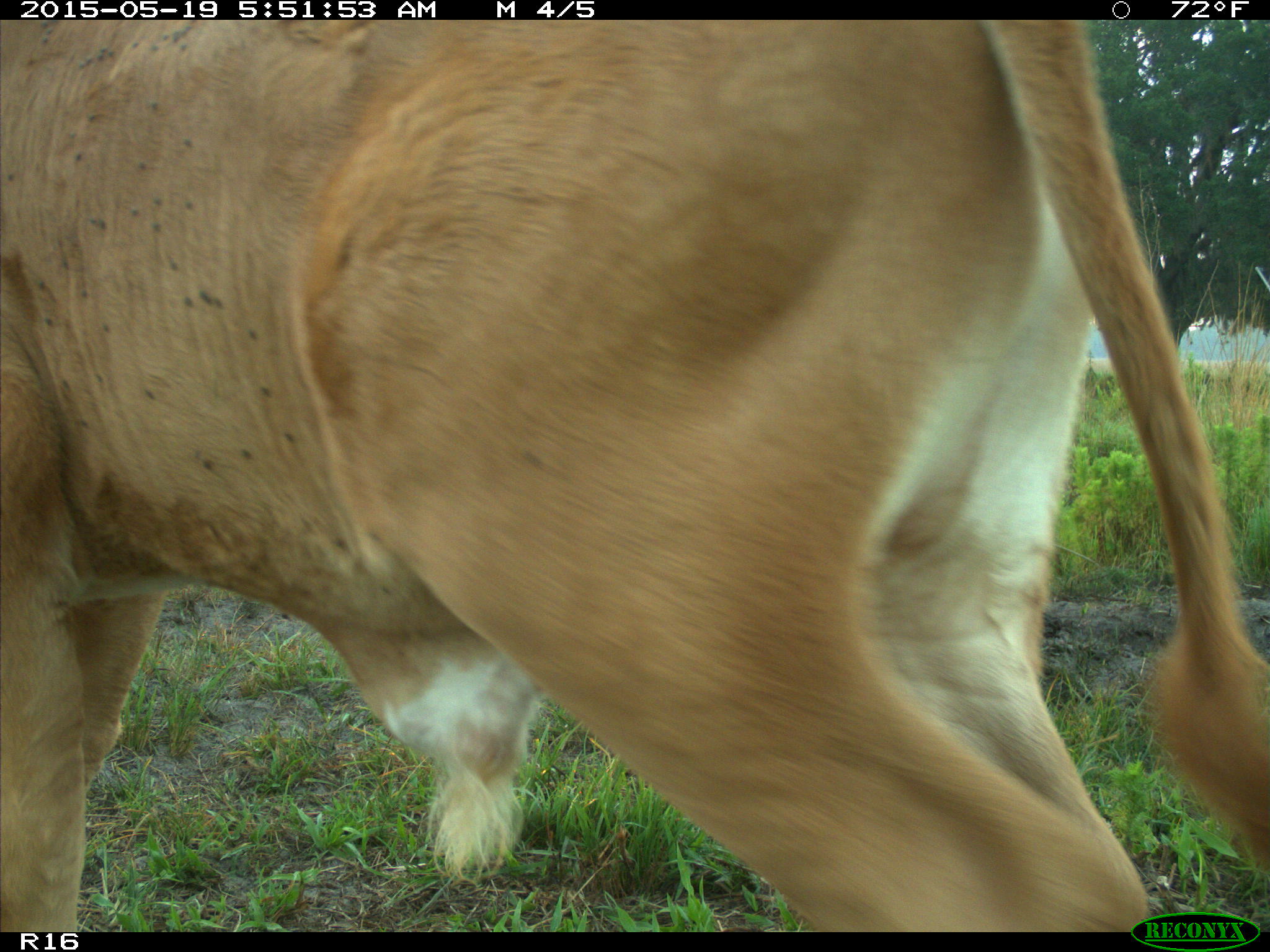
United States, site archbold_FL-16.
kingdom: Animalia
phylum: Chordata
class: Mammalia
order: Artiodactyla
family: Bovidae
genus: Bos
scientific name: Bos taurus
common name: domestic cow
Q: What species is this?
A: Bos taurus (domestic cow).